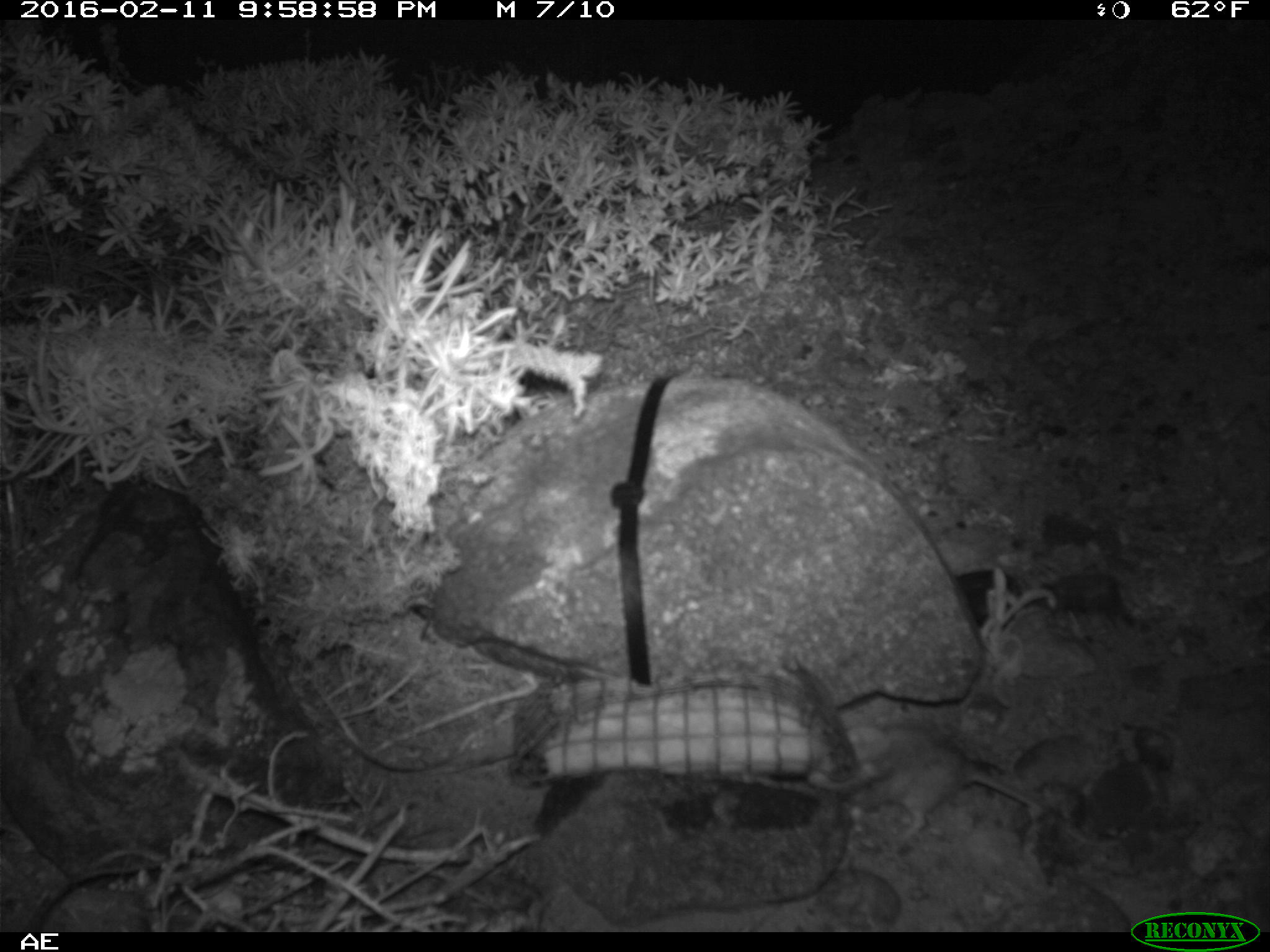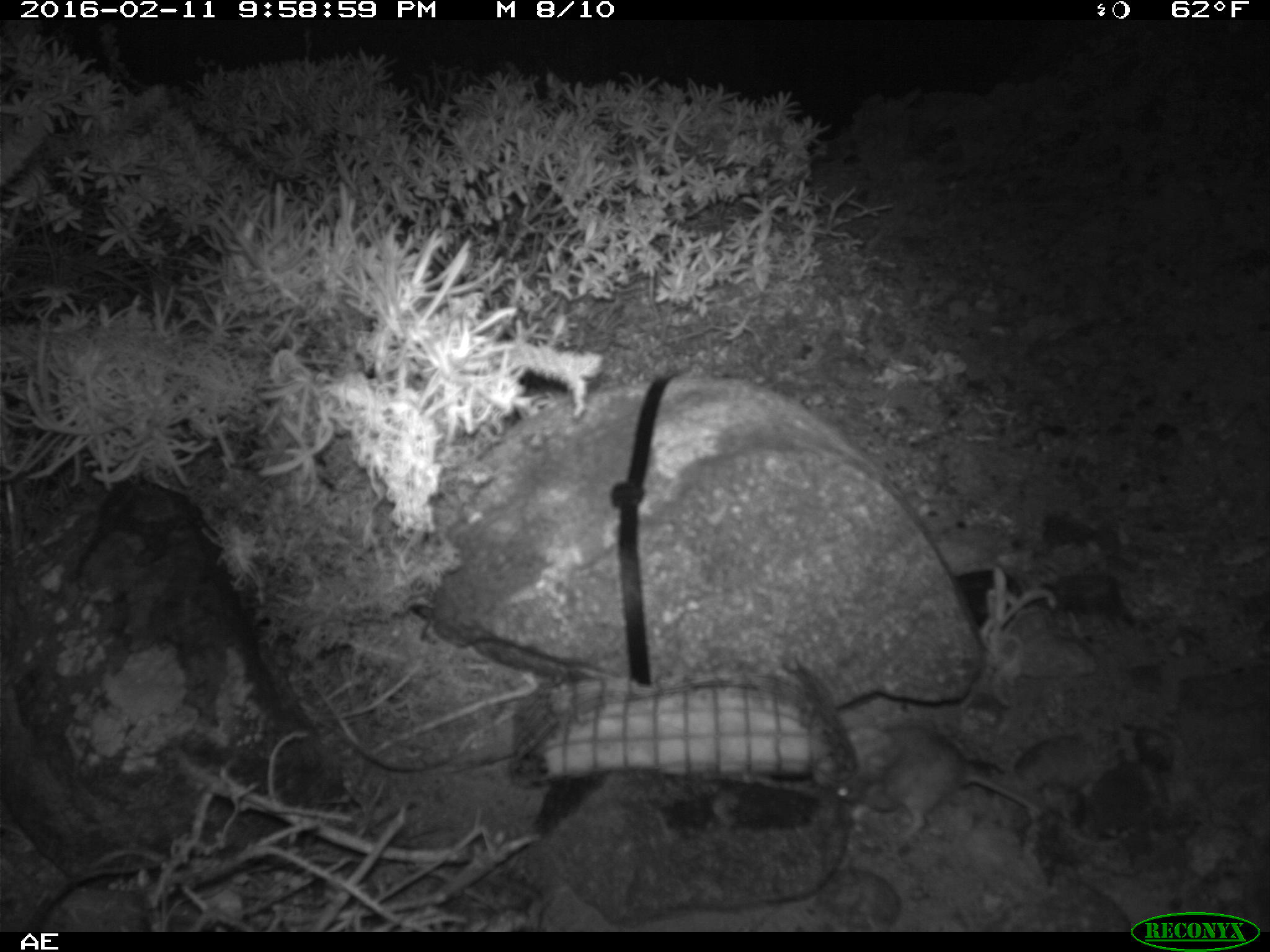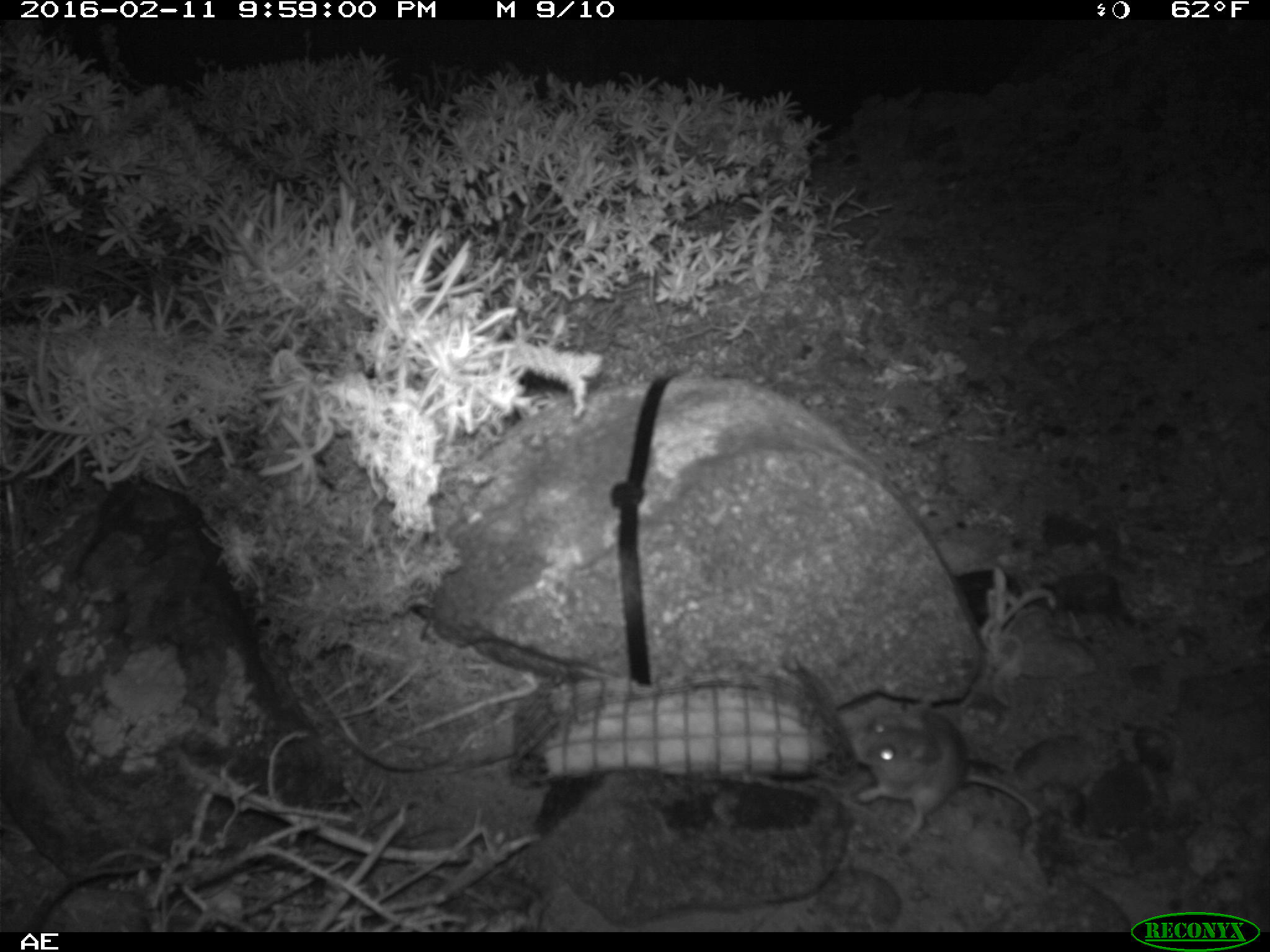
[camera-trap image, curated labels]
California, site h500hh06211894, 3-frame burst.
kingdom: Animalia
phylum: Chordata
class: Mammalia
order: Rodentia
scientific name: Rodentia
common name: rodent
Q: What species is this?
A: Rodent (Rodentia).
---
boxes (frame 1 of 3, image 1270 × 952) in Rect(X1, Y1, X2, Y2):
rodent: Rect(809, 722, 1114, 848)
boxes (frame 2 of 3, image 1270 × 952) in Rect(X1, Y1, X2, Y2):
rodent: Rect(817, 725, 1130, 863)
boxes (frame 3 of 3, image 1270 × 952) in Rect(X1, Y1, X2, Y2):
rodent: Rect(852, 697, 1039, 830)